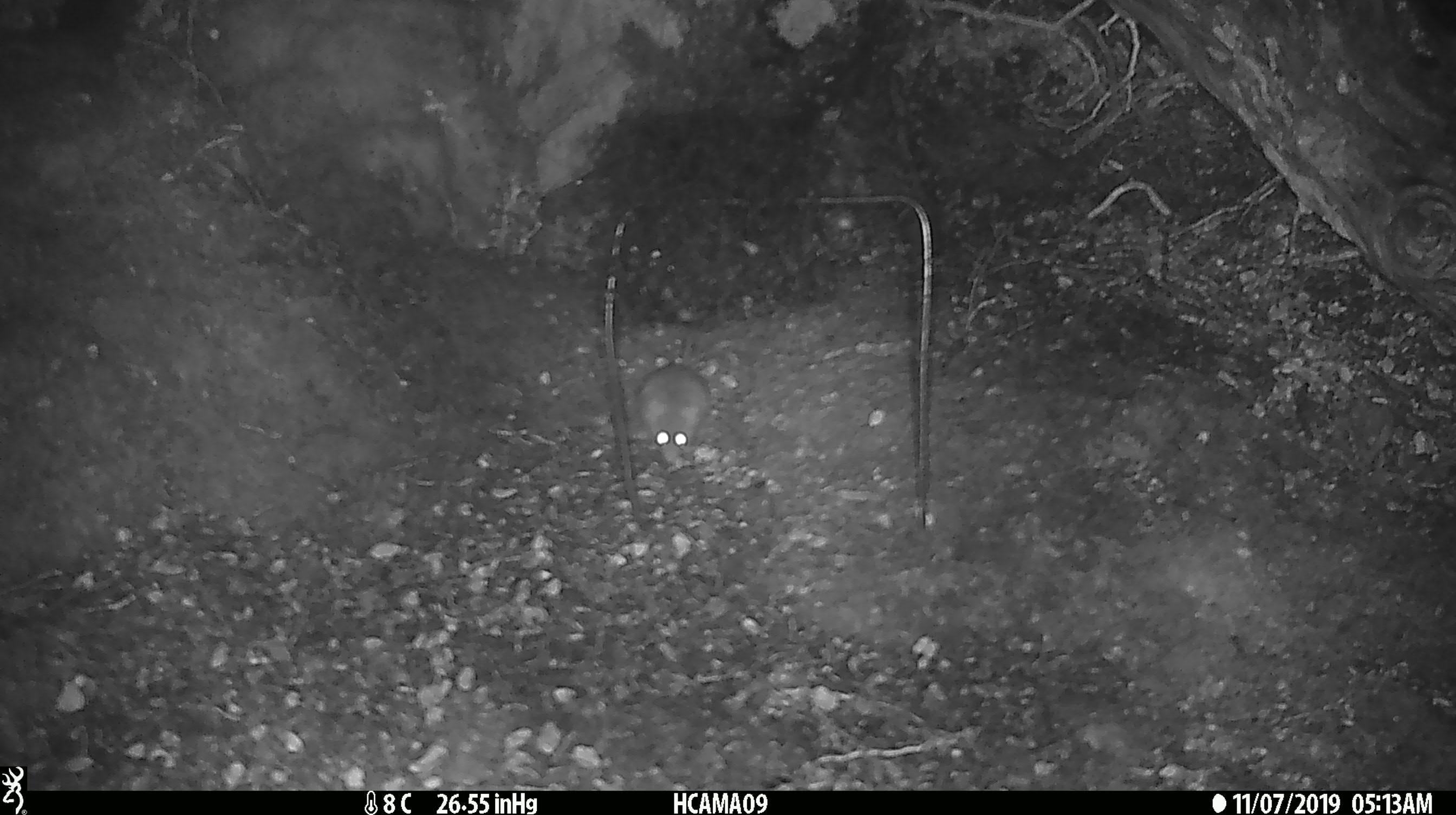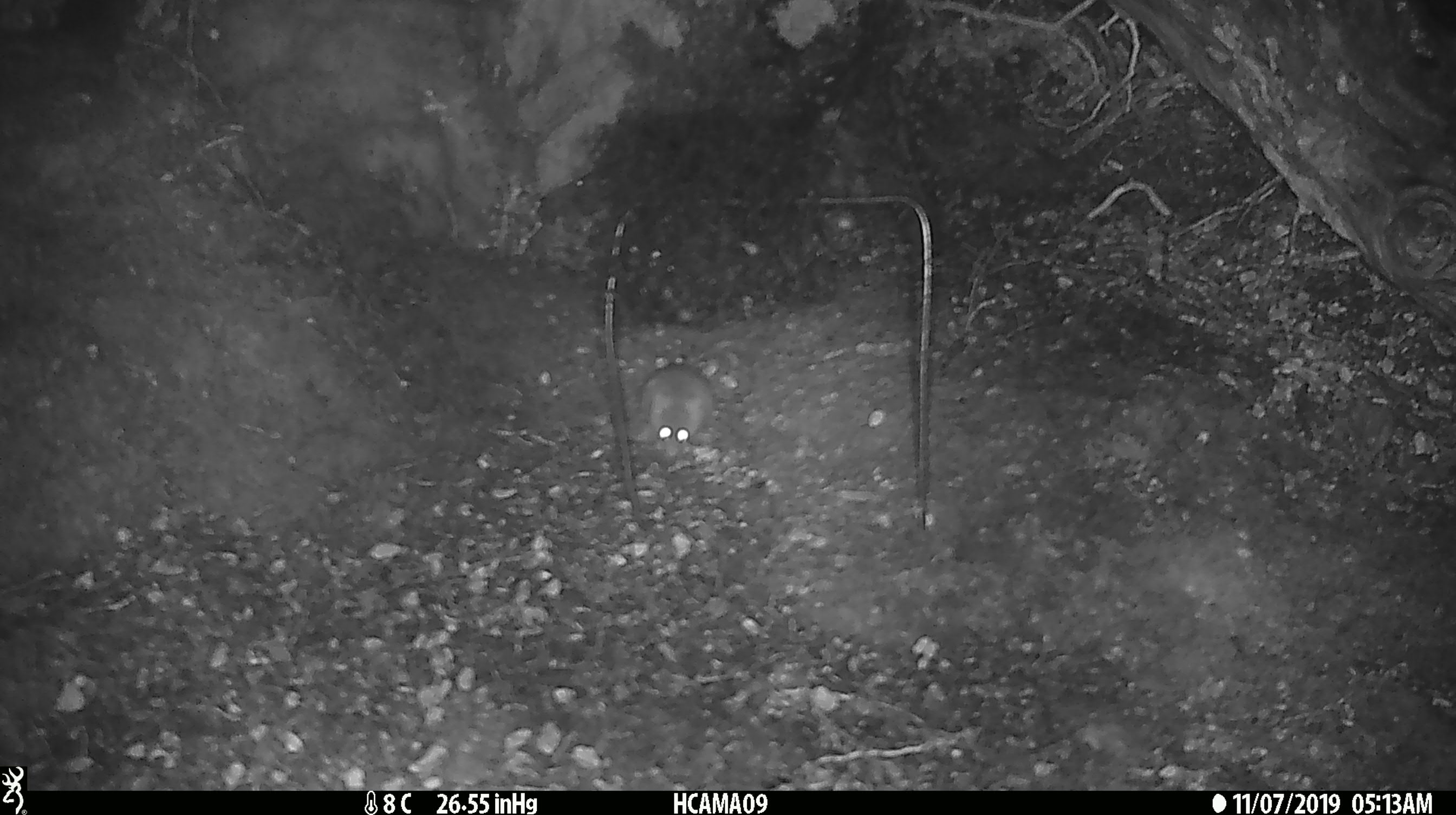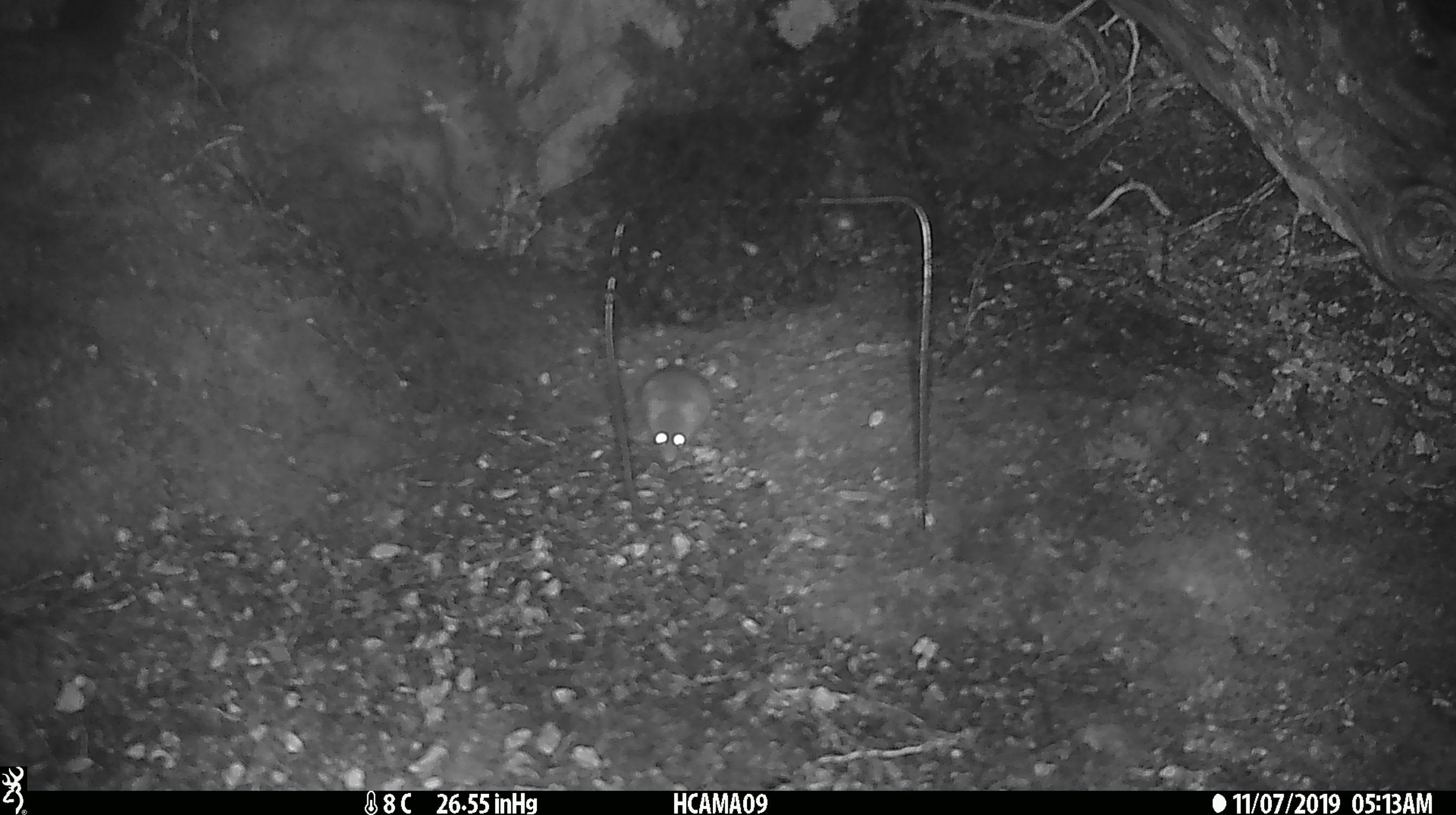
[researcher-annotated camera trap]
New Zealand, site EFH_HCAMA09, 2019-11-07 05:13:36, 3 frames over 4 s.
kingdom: Animalia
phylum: Chordata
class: Mammalia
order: Rodentia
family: Muridae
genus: Mus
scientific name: Mus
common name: mouse